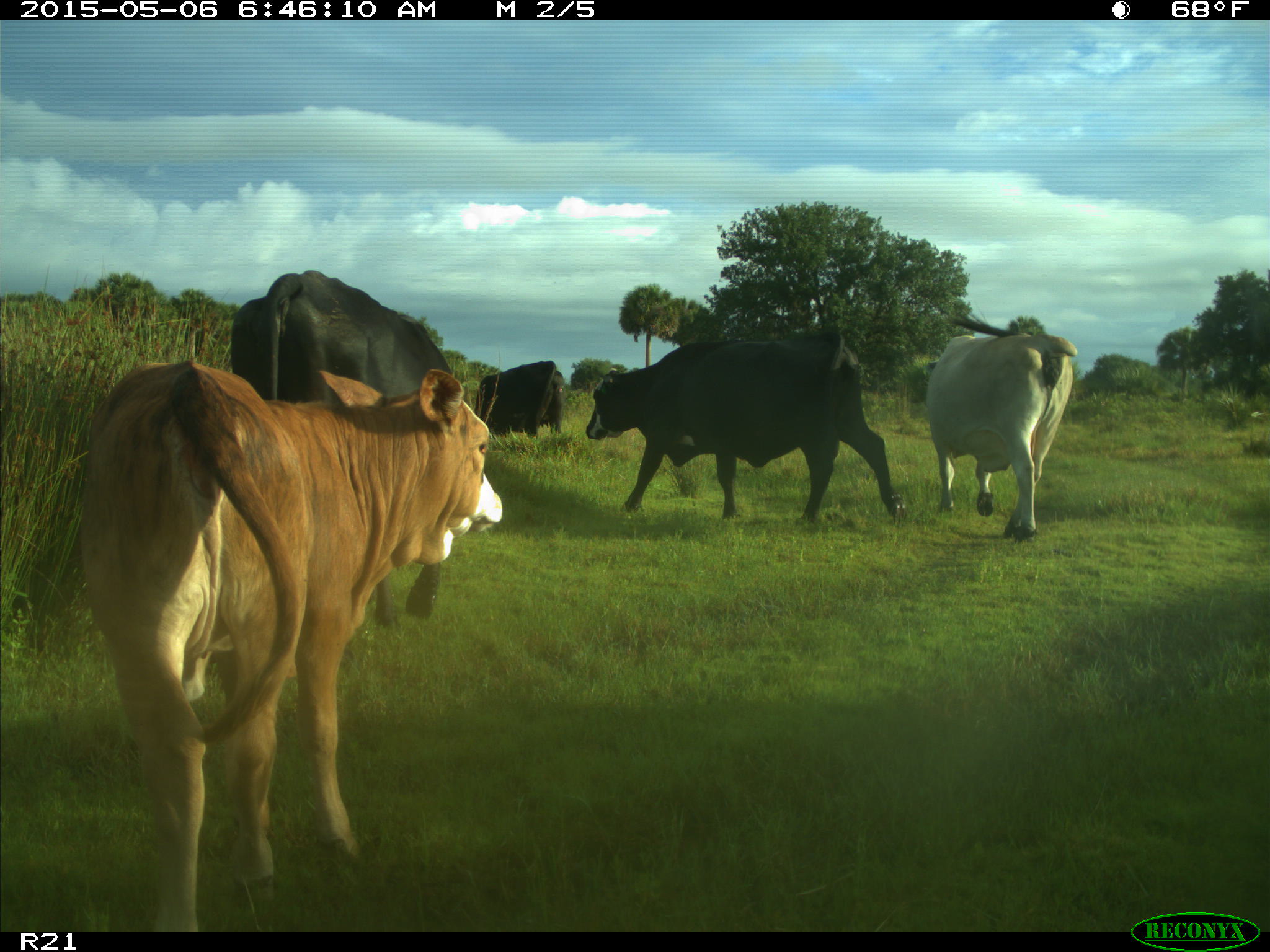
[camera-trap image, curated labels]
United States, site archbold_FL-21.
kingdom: Animalia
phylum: Chordata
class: Mammalia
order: Artiodactyla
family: Bovidae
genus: Bos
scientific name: Bos taurus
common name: domestic cow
Bos taurus (domestic cow).